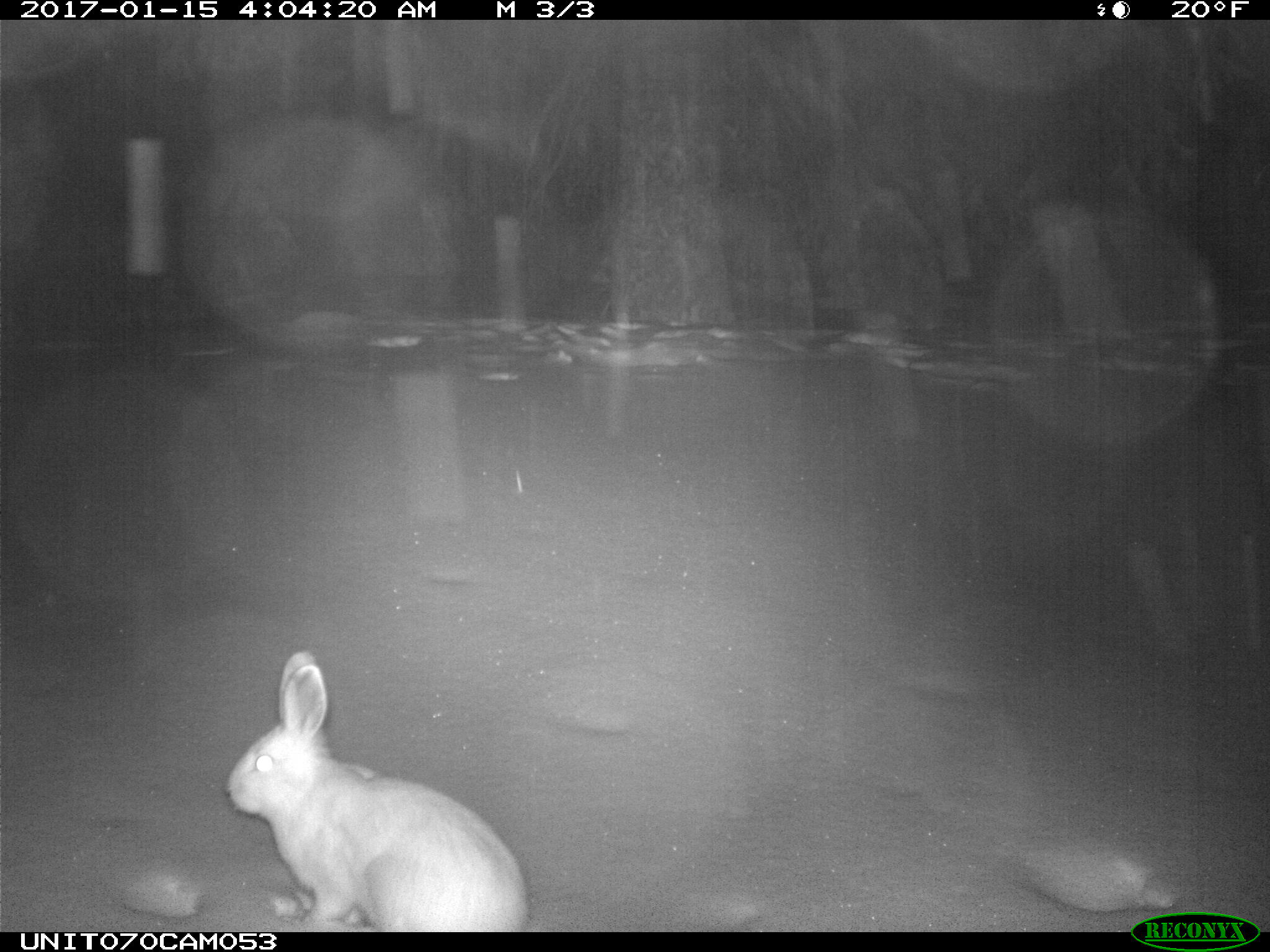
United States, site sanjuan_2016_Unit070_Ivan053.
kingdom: Animalia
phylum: Chordata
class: Mammalia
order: Lagomorpha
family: Leporidae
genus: Lepus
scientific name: Lepus americanus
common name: snowshoe hare